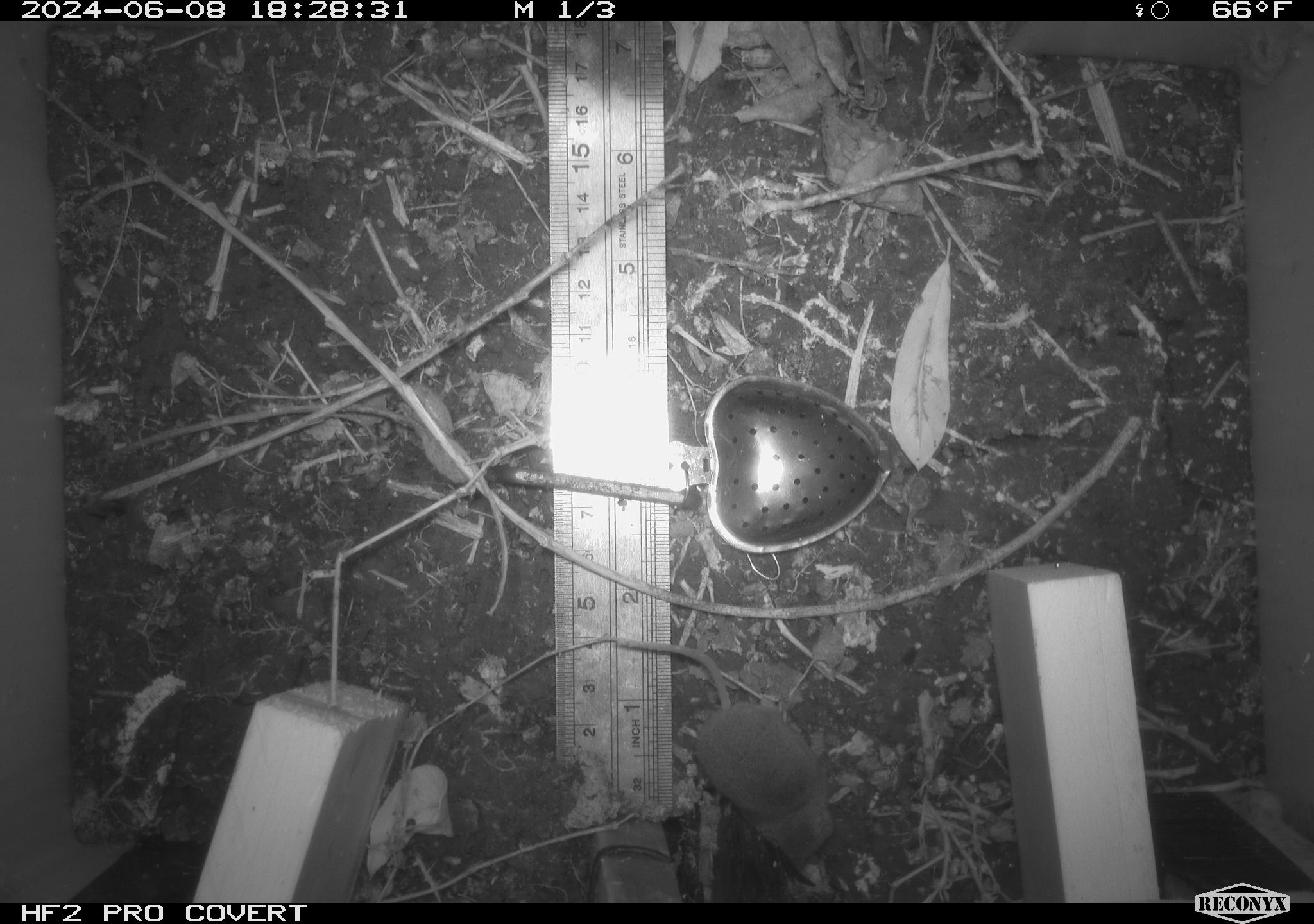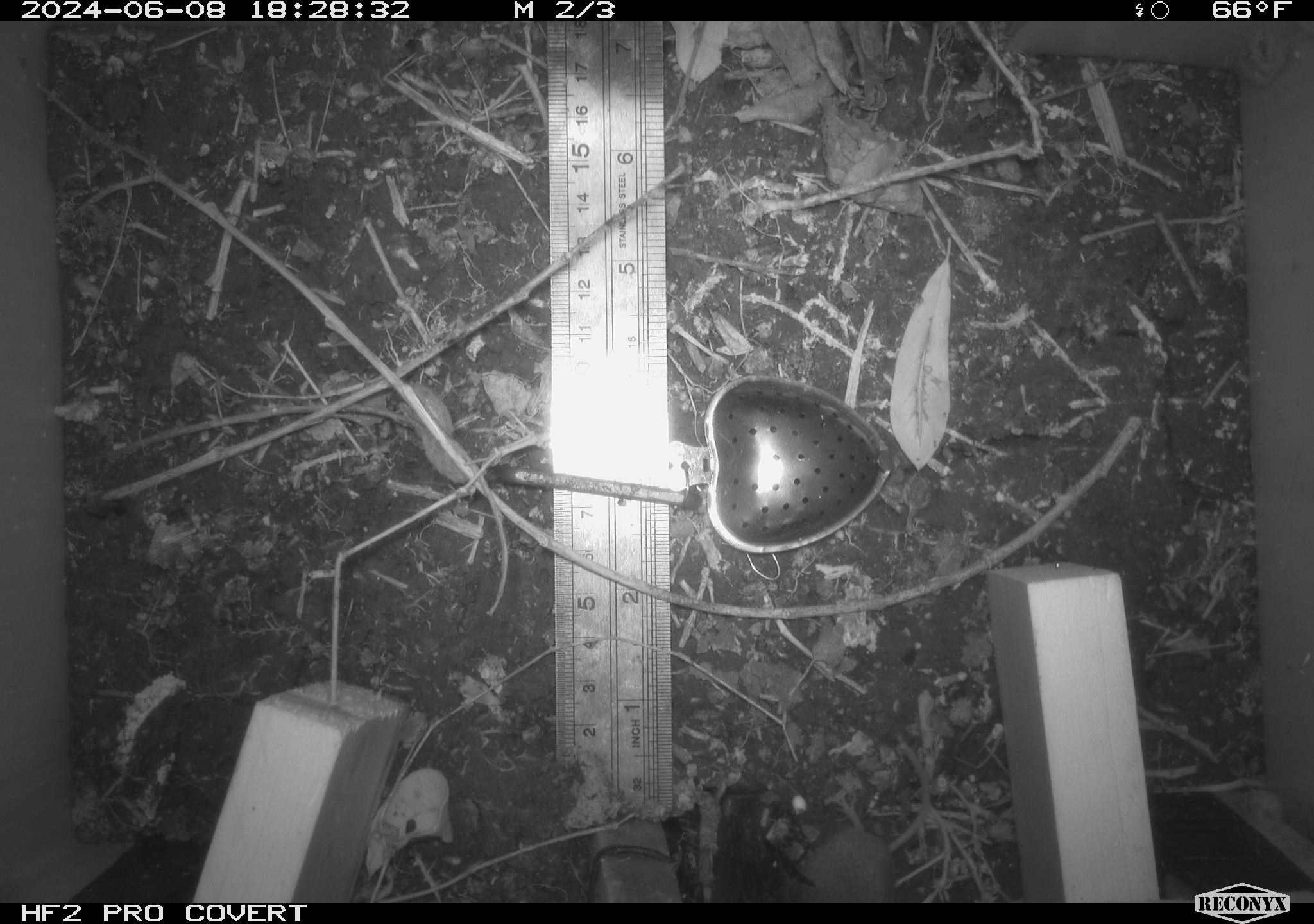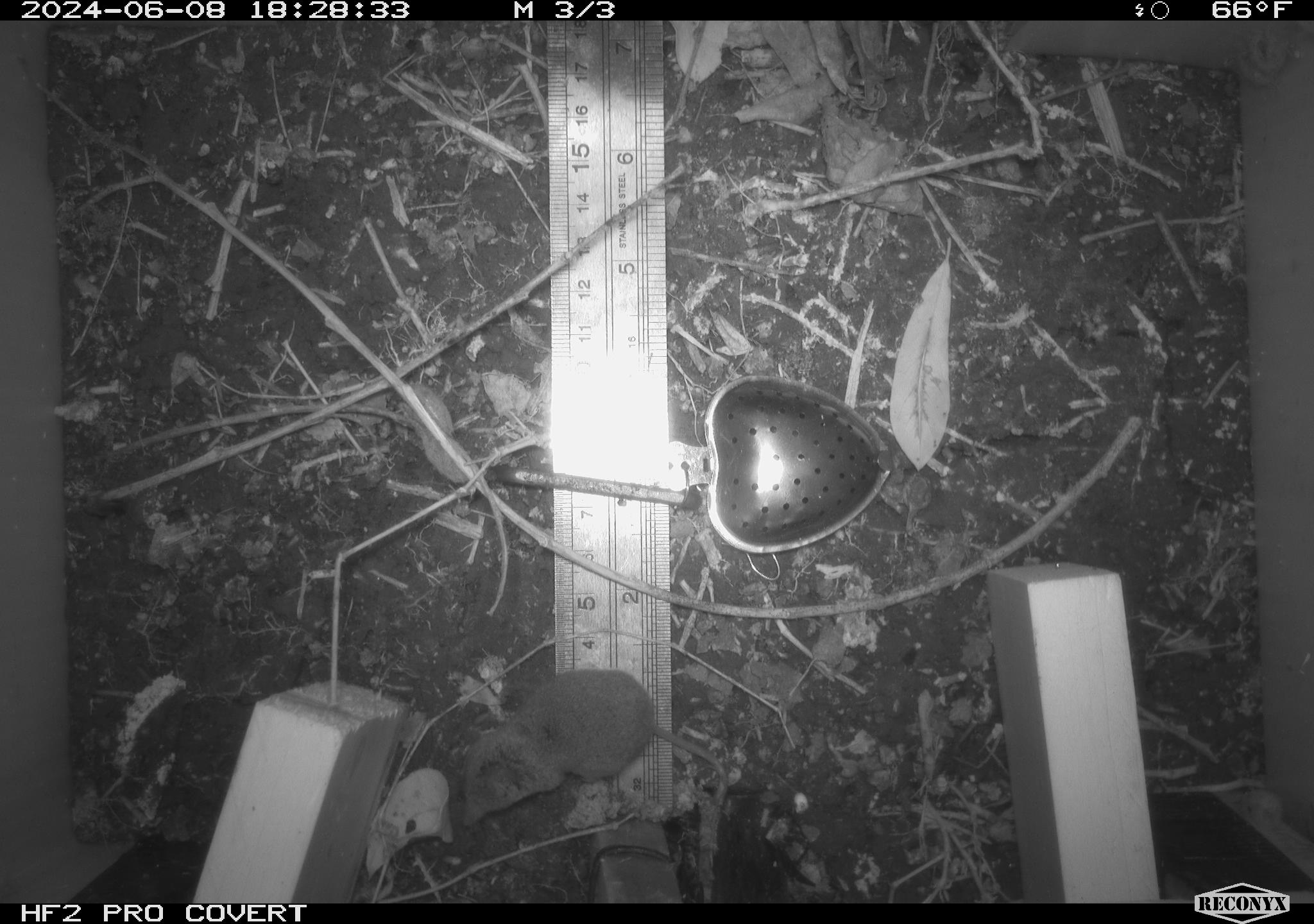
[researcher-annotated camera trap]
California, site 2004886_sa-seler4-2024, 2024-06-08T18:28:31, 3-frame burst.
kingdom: Animalia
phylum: Chordata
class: Mammalia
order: Eulipotyphla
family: Soricidae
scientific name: Soricidae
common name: shrews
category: soricidae family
Soricidae family (shrews) (Soricidae).